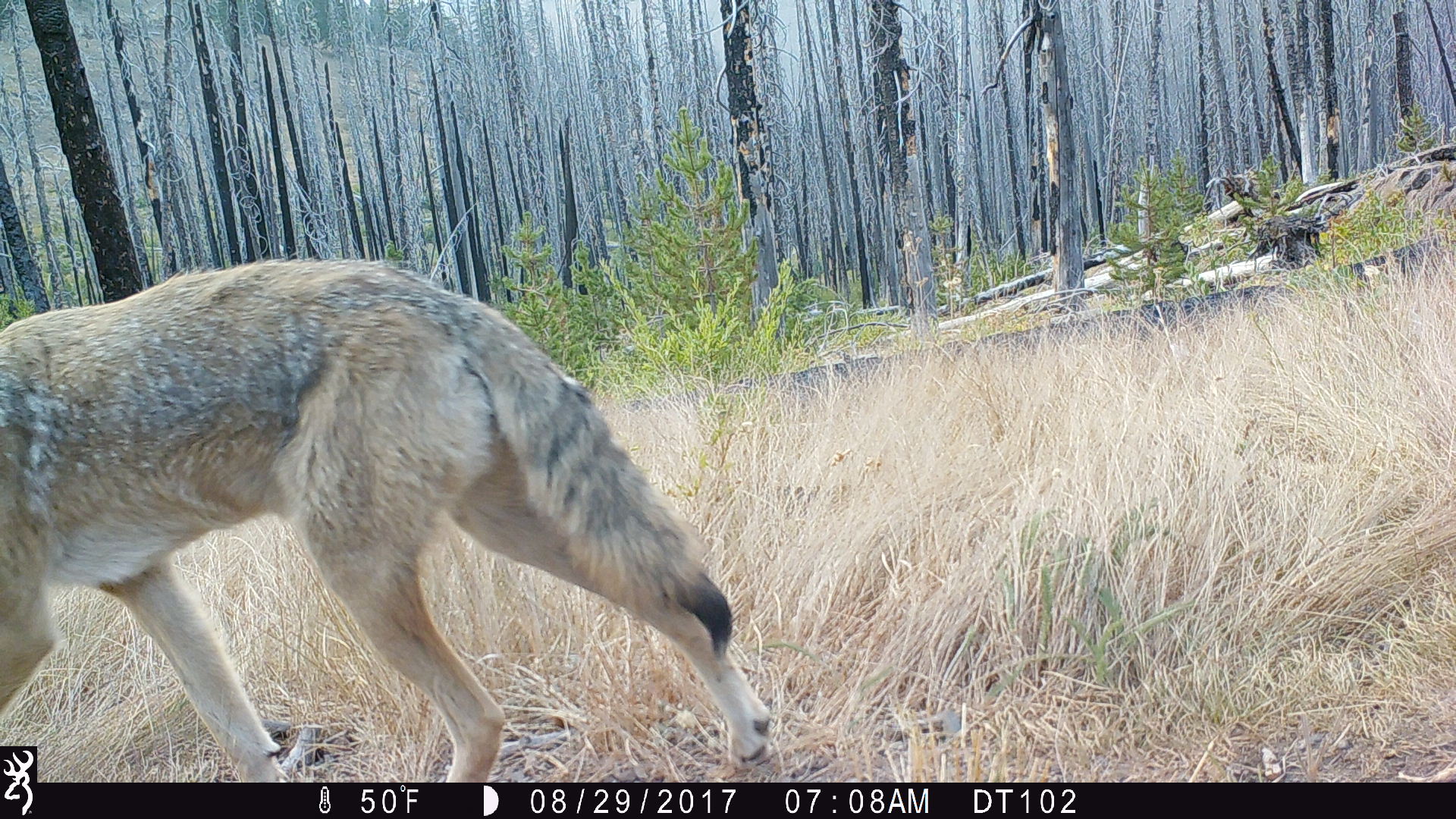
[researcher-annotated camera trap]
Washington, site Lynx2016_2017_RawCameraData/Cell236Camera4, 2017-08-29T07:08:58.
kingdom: Animalia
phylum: Chordata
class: Mammalia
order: Carnivora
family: Canidae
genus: Canis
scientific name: Canis latrans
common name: coyote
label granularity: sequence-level